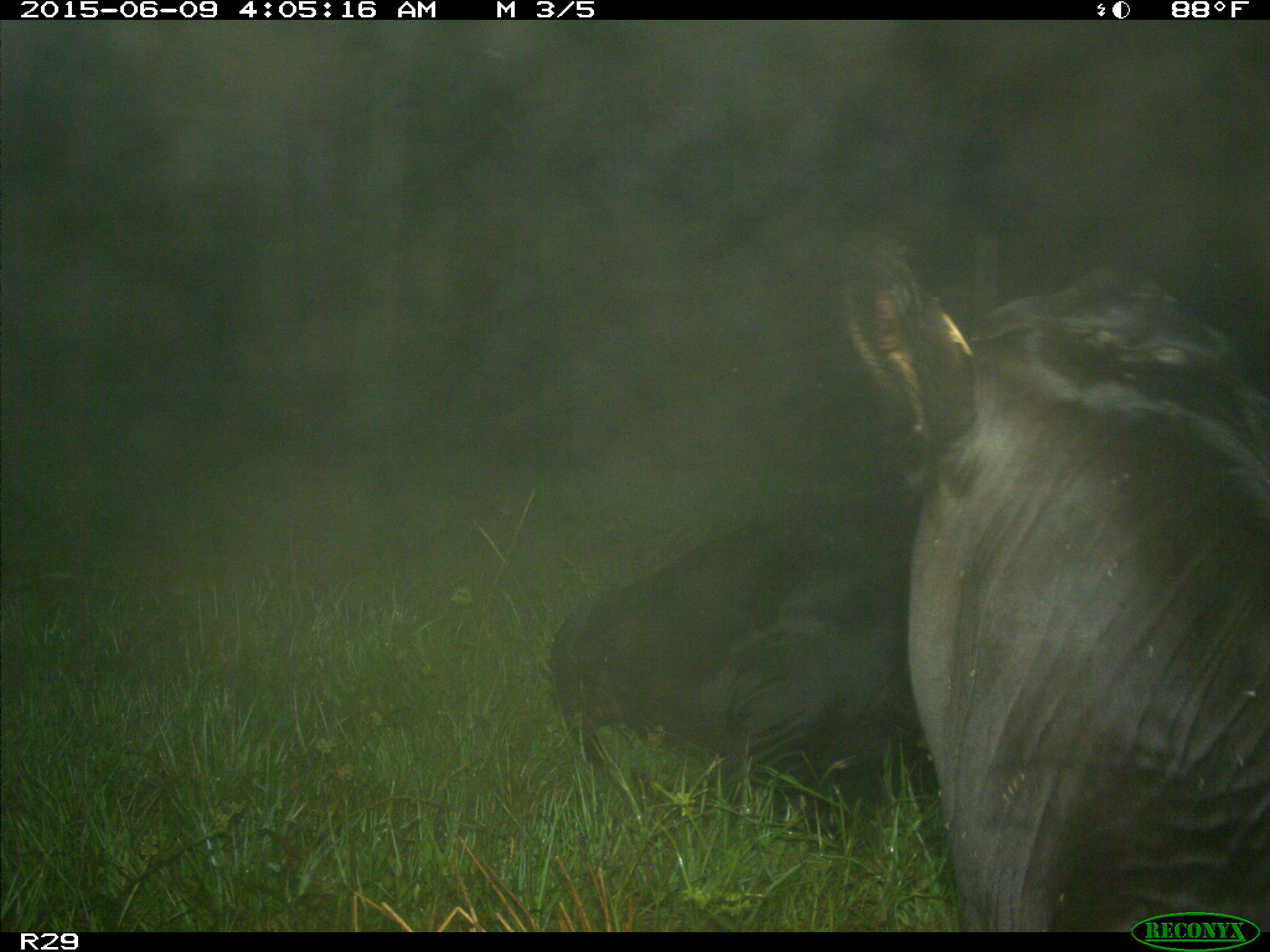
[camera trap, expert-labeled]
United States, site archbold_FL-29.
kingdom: Animalia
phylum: Chordata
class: Mammalia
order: Artiodactyla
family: Bovidae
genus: Bos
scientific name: Bos taurus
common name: domestic cow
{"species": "Bos taurus (domestic cow)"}